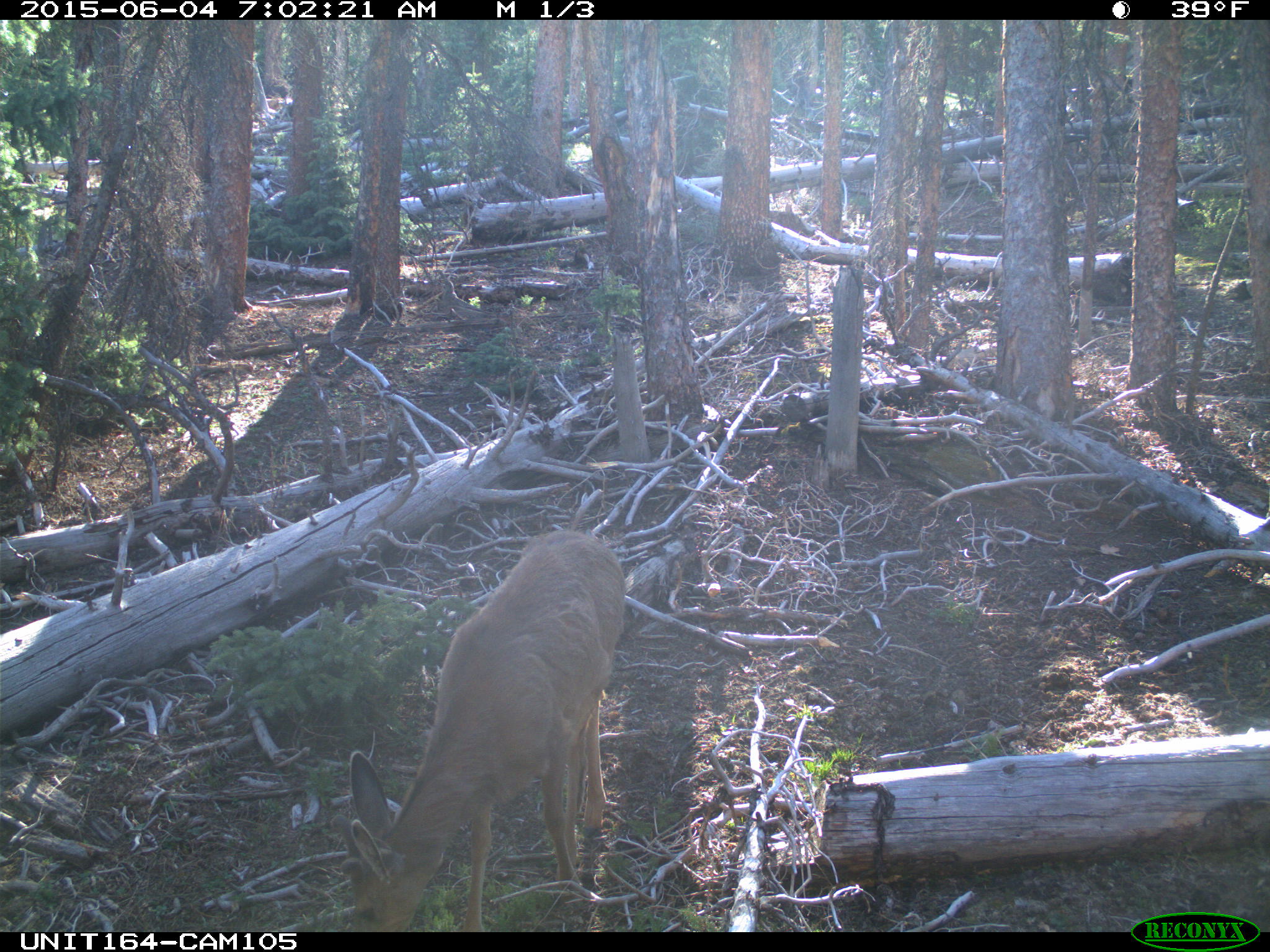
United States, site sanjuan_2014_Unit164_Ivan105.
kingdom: Animalia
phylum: Chordata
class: Mammalia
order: Artiodactyla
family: Cervidae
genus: Odocoileus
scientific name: Odocoileus hemionus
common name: mule deer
Odocoileus hemionus (mule deer).